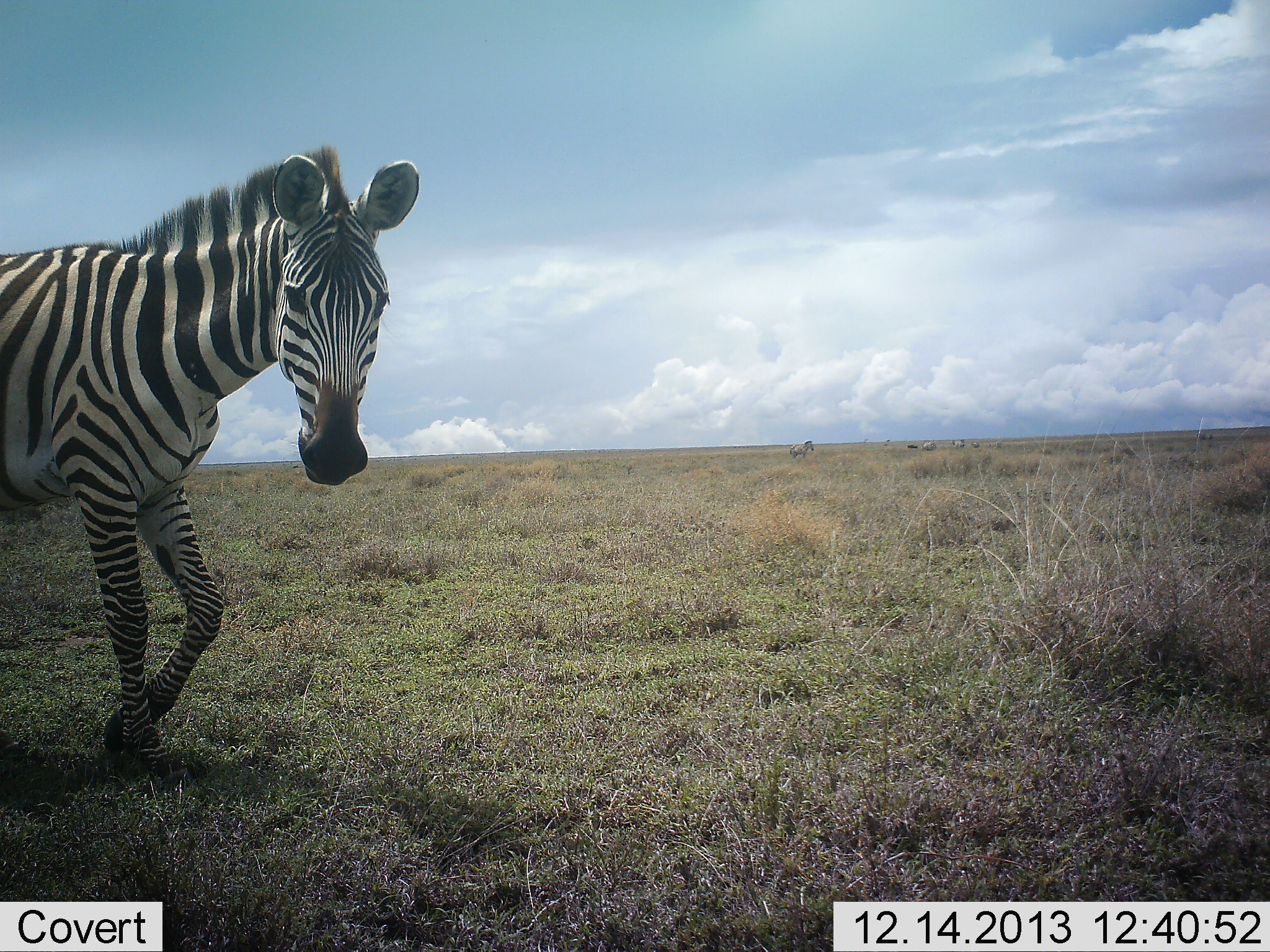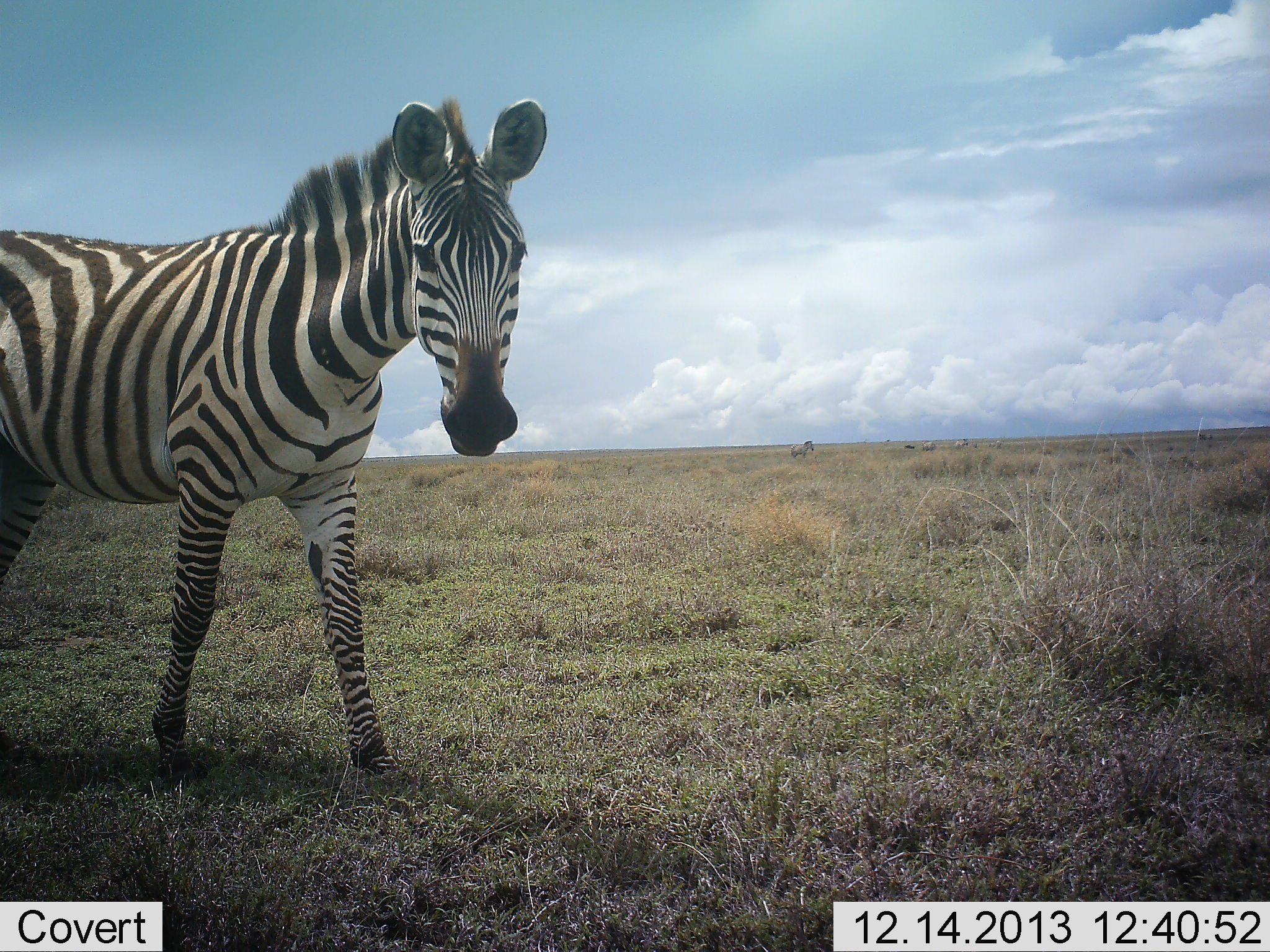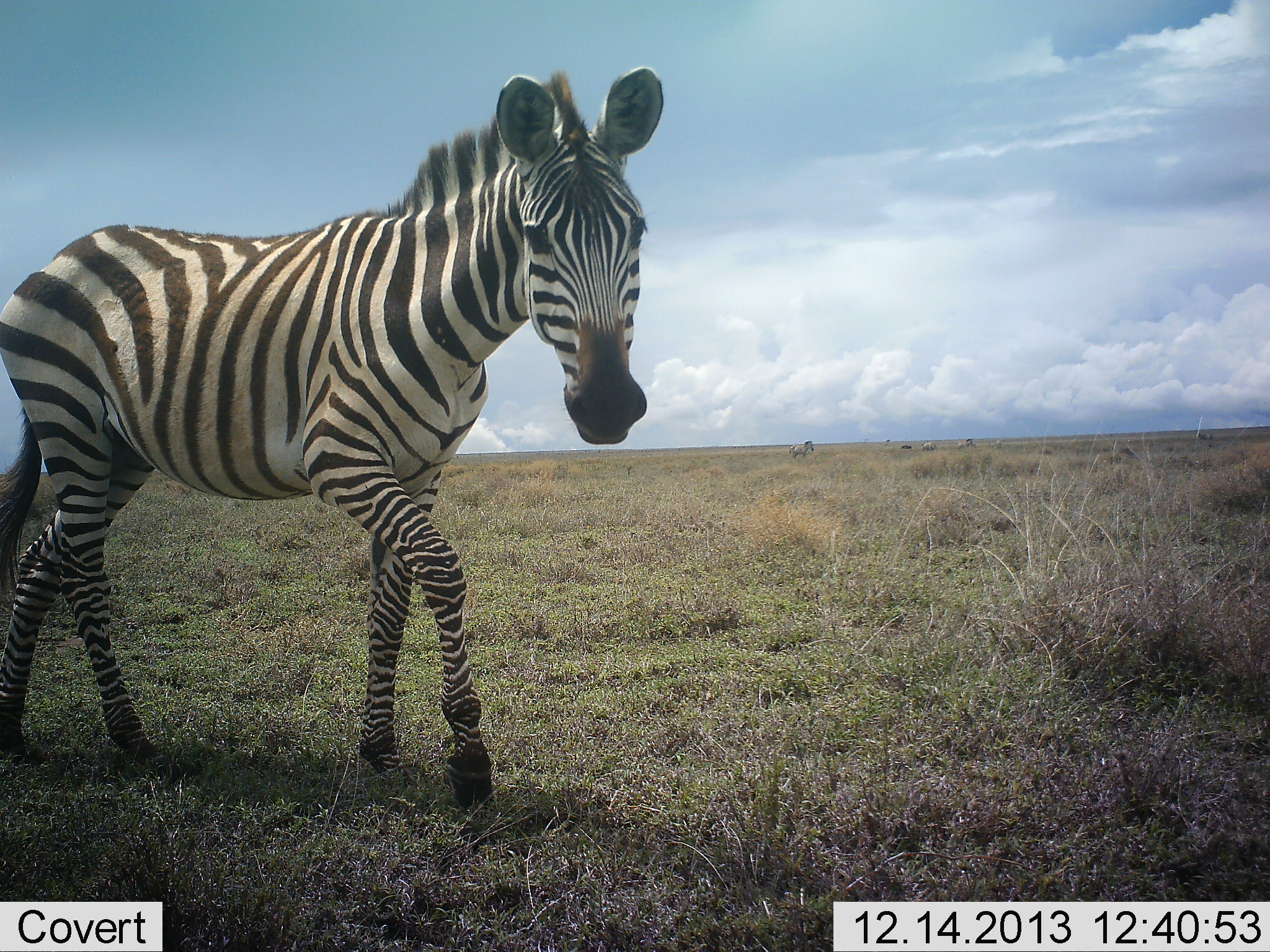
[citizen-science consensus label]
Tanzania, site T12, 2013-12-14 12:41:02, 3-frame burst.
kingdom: Animalia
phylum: Chordata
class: Mammalia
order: Perissodactyla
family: Equidae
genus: Equus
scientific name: Equus quagga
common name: plains zebra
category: zebra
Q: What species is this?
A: Zebra (plains zebra) (Equus quagga).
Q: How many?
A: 1.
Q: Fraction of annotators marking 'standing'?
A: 43%.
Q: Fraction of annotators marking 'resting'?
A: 0%.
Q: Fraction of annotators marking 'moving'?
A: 86%.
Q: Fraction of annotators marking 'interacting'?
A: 0%.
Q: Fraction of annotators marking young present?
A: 0%.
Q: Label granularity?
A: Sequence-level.